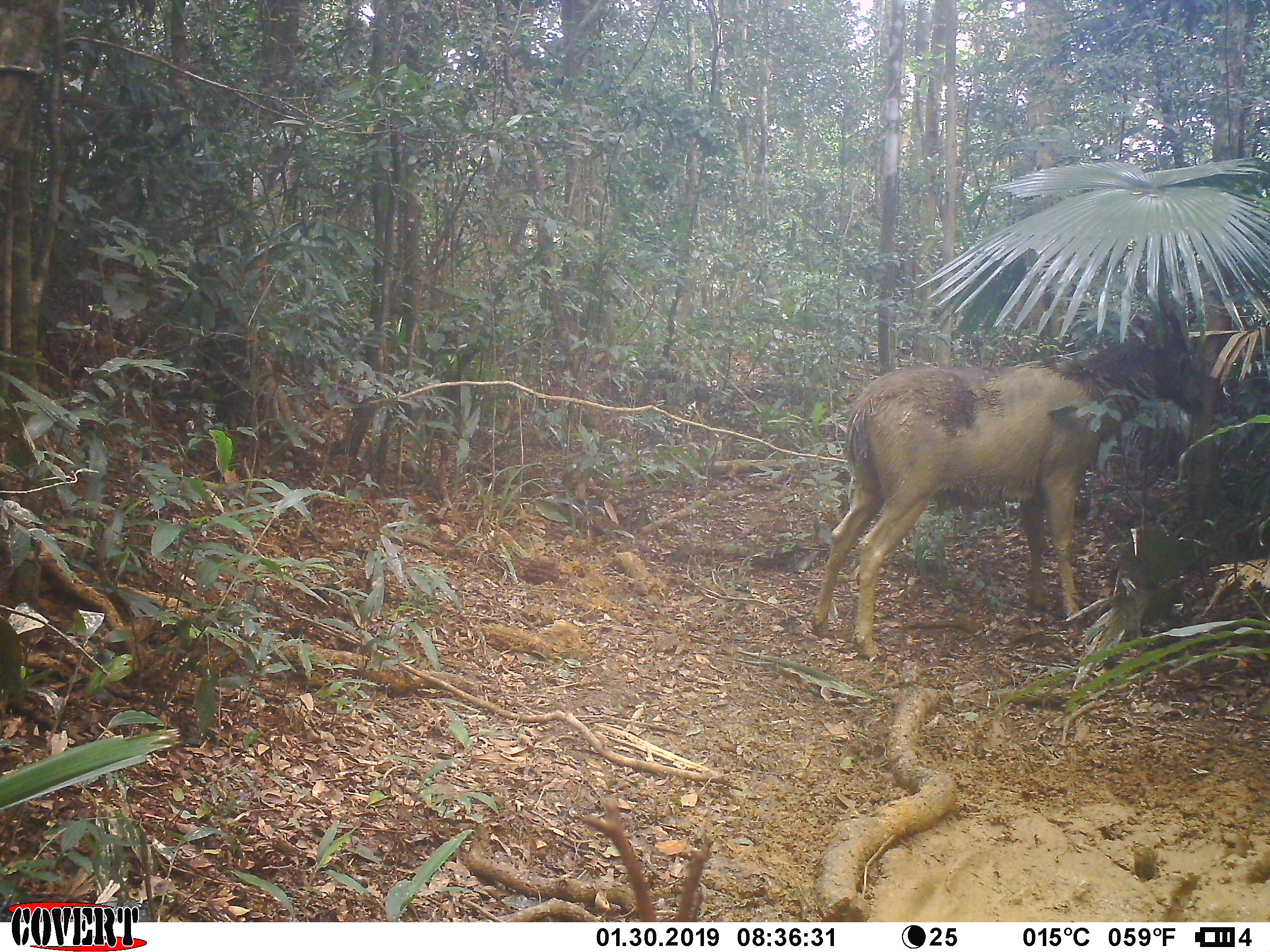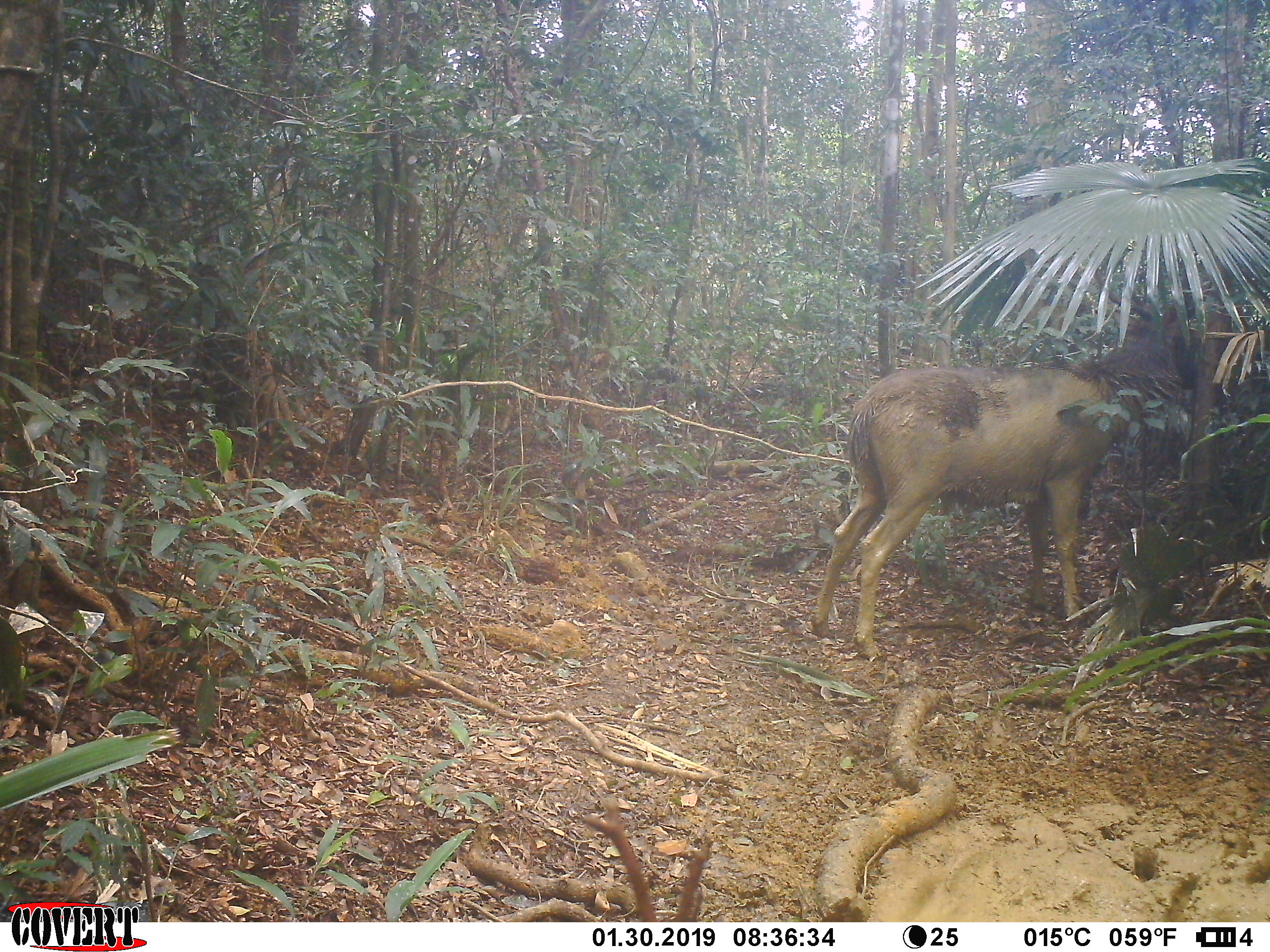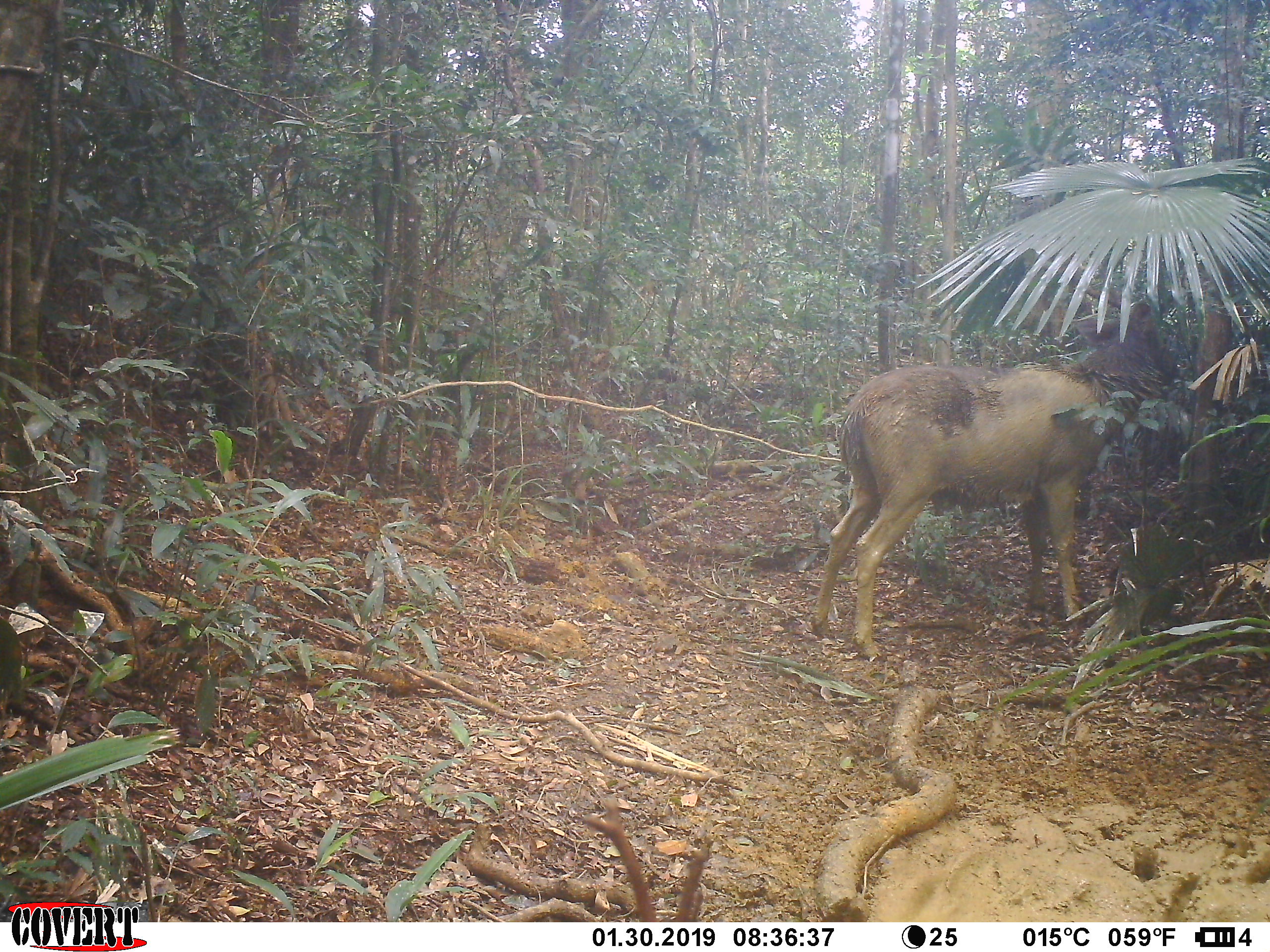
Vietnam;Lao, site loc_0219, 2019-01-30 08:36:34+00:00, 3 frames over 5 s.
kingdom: Animalia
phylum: Chordata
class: Mammalia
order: Artiodactyla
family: Cervidae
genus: Rusa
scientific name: Rusa unicolor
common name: sambar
Sambar (Rusa unicolor). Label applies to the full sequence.